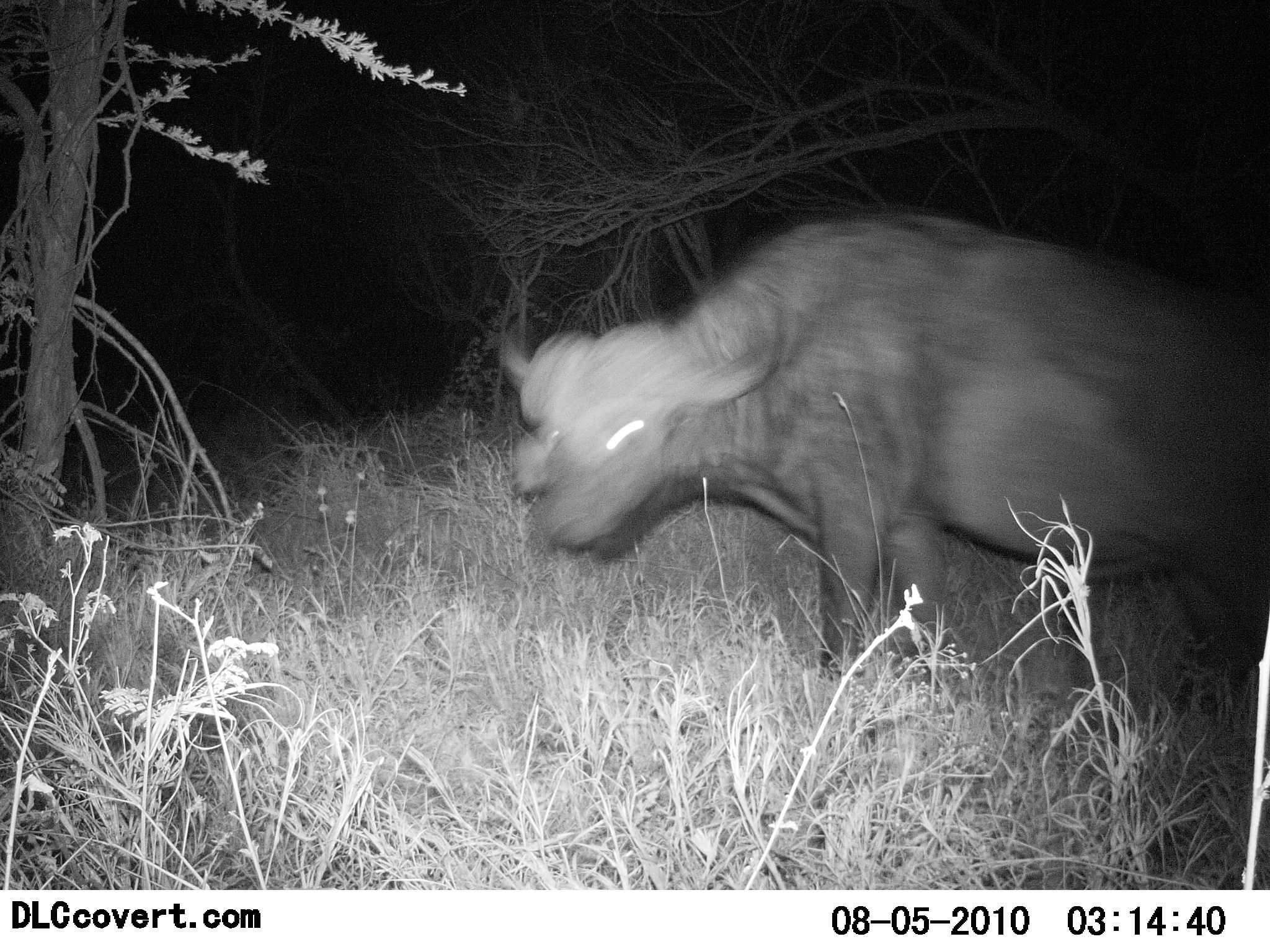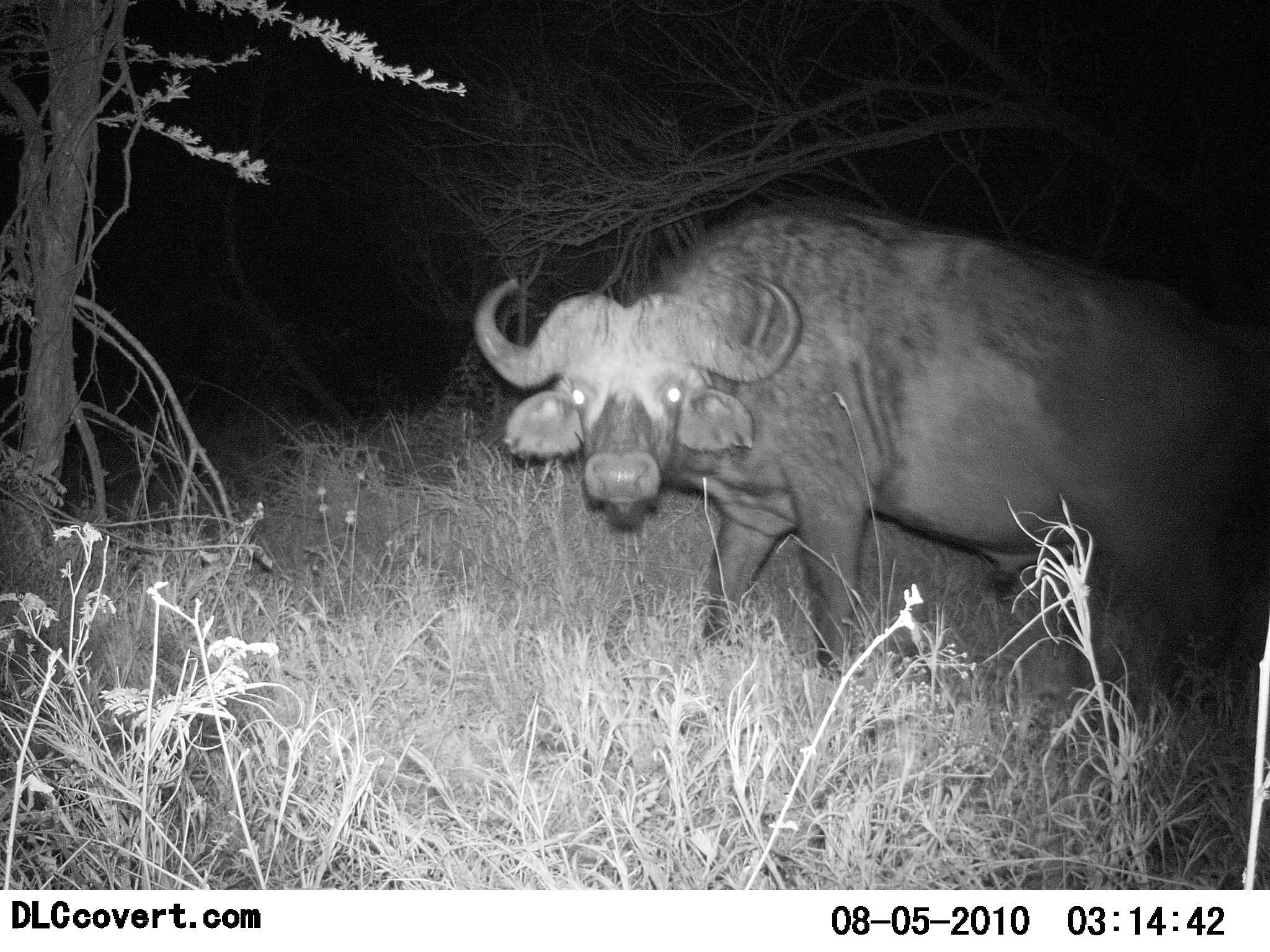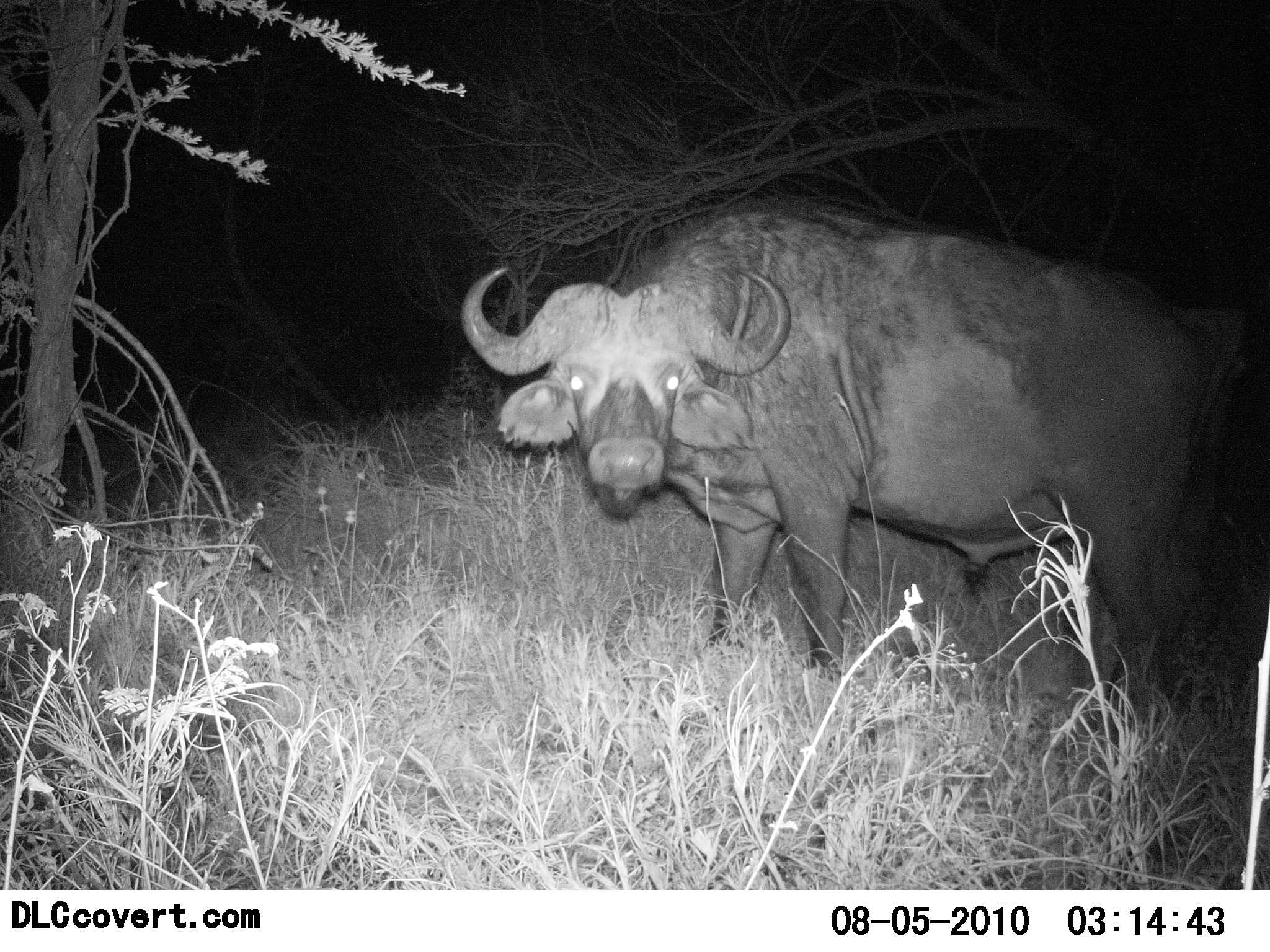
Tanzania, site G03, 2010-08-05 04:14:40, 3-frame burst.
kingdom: Animalia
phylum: Chordata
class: Mammalia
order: Artiodactyla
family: Bovidae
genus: Syncerus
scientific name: Syncerus caffer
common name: cape buffalo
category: buffalo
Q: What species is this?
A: Buffalo (cape buffalo) (Syncerus caffer).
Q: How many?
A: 1.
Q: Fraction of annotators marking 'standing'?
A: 71%.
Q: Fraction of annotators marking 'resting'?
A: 0%.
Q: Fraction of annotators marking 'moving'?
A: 29%.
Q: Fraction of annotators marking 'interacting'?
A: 0%.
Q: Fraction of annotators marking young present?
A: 0%.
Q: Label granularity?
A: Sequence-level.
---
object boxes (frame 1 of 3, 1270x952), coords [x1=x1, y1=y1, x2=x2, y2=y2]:
animal: [x1=500, y1=209, x2=1270, y2=695]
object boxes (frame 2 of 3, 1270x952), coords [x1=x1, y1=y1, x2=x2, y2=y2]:
animal: [x1=470, y1=193, x2=1270, y2=678]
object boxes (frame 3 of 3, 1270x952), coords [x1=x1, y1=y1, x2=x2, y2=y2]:
animal: [x1=459, y1=194, x2=1252, y2=710]